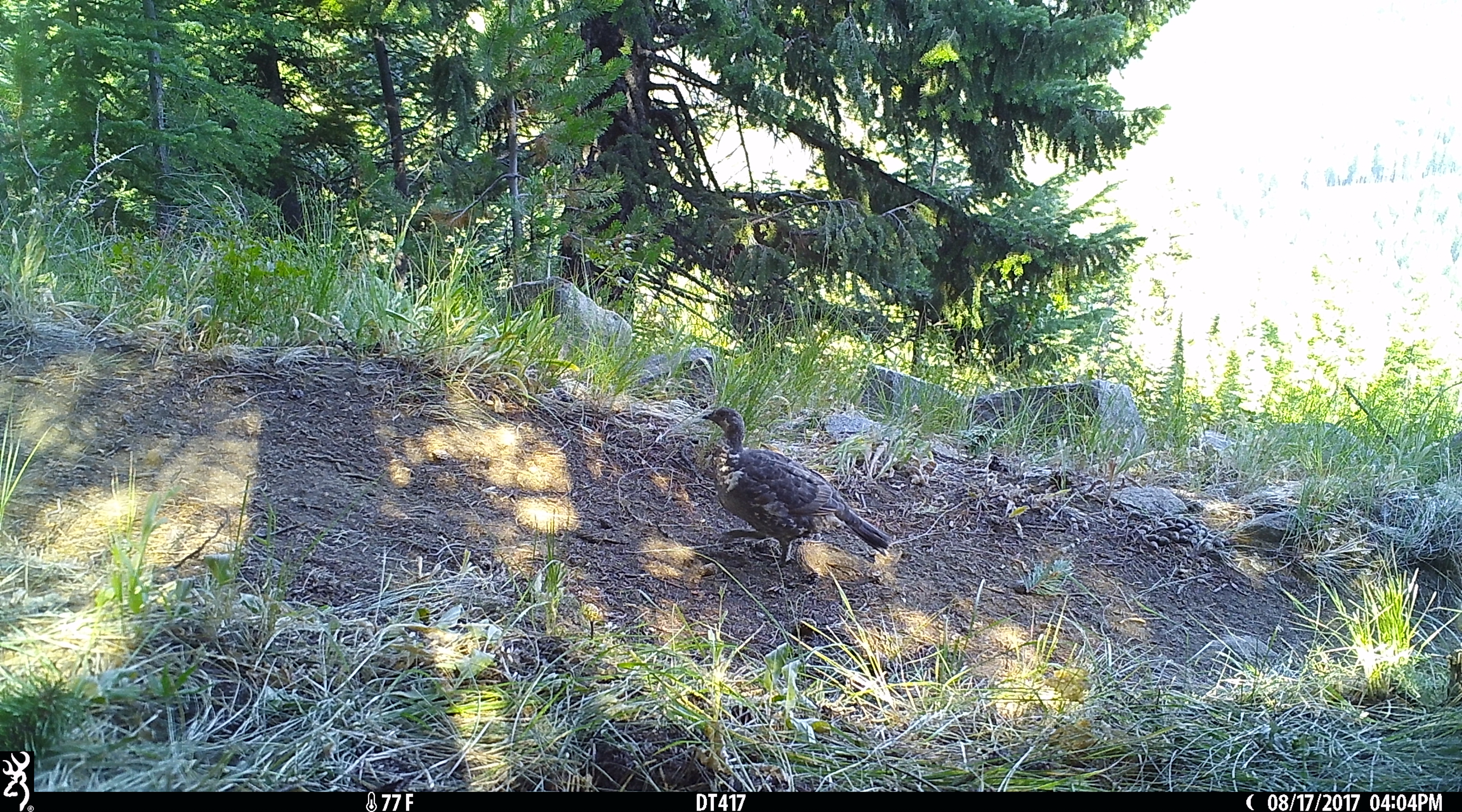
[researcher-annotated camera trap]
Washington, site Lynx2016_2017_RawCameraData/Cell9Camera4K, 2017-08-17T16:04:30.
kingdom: Animalia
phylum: Chordata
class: Aves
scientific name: Aves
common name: birds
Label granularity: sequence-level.